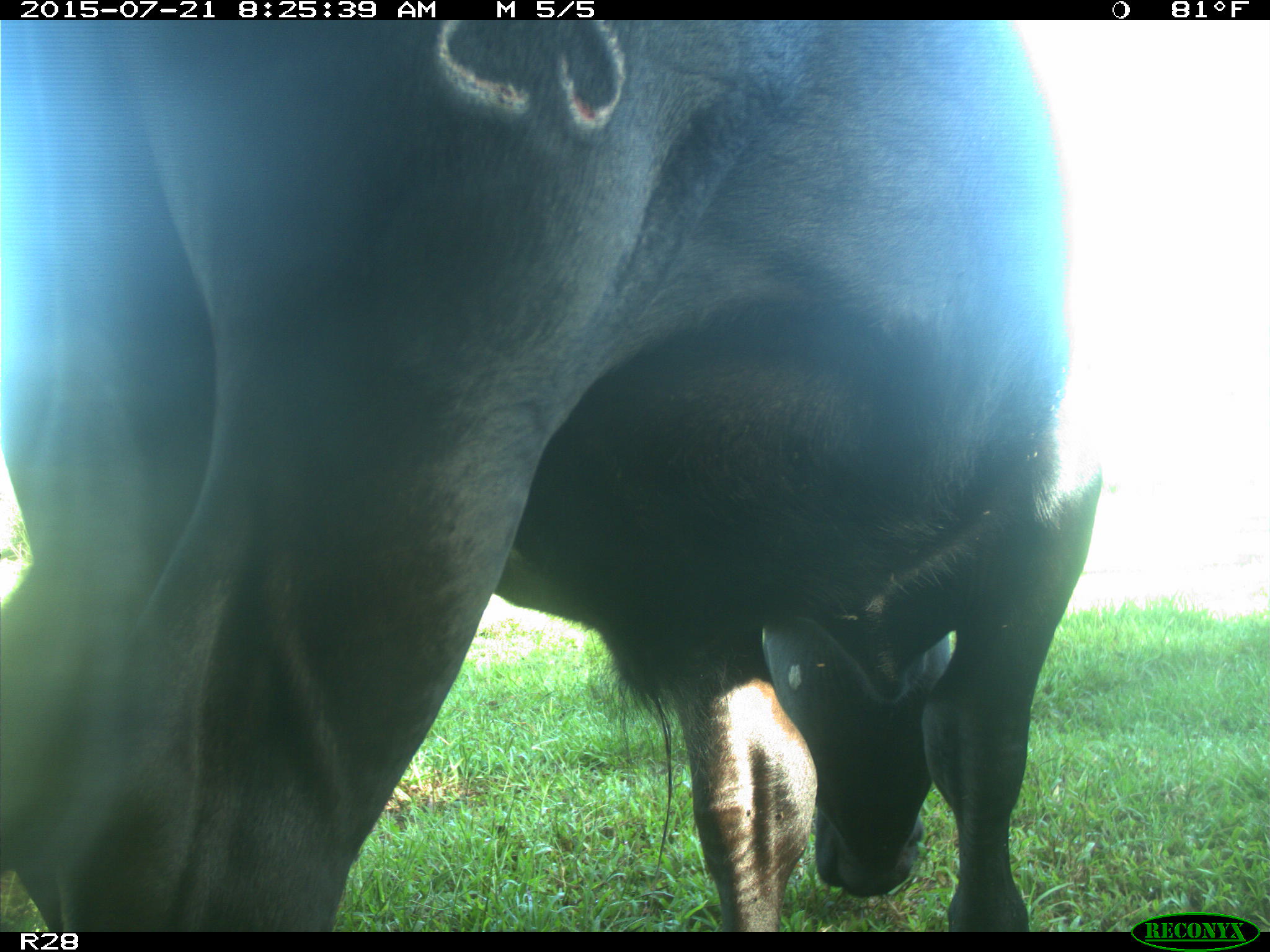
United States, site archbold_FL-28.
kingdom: Animalia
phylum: Chordata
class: Mammalia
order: Artiodactyla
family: Bovidae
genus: Bos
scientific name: Bos taurus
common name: domestic cow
Bos taurus (domestic cow).